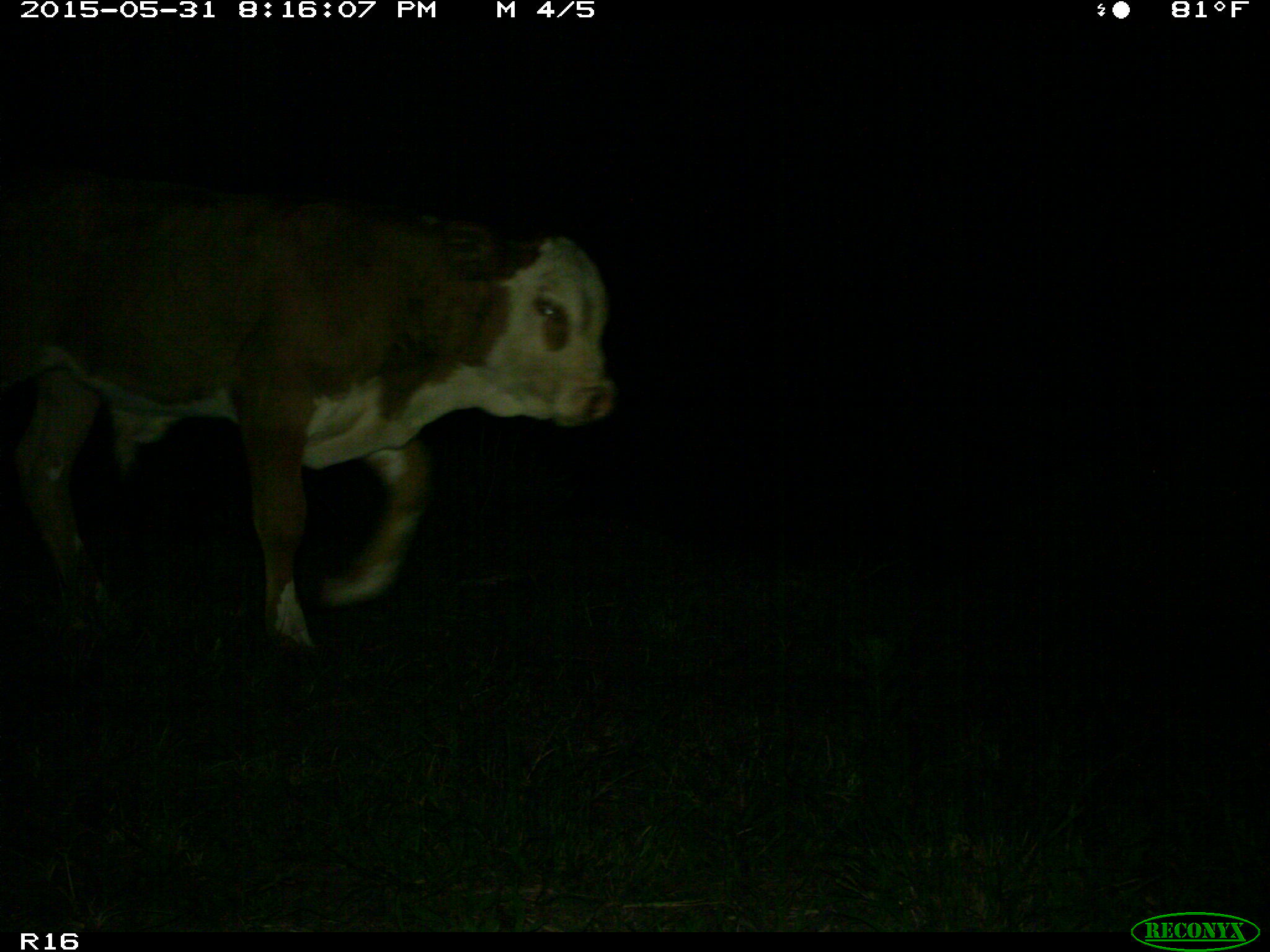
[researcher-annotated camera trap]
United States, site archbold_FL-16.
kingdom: Animalia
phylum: Chordata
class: Mammalia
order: Artiodactyla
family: Bovidae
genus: Bos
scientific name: Bos taurus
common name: domestic cow